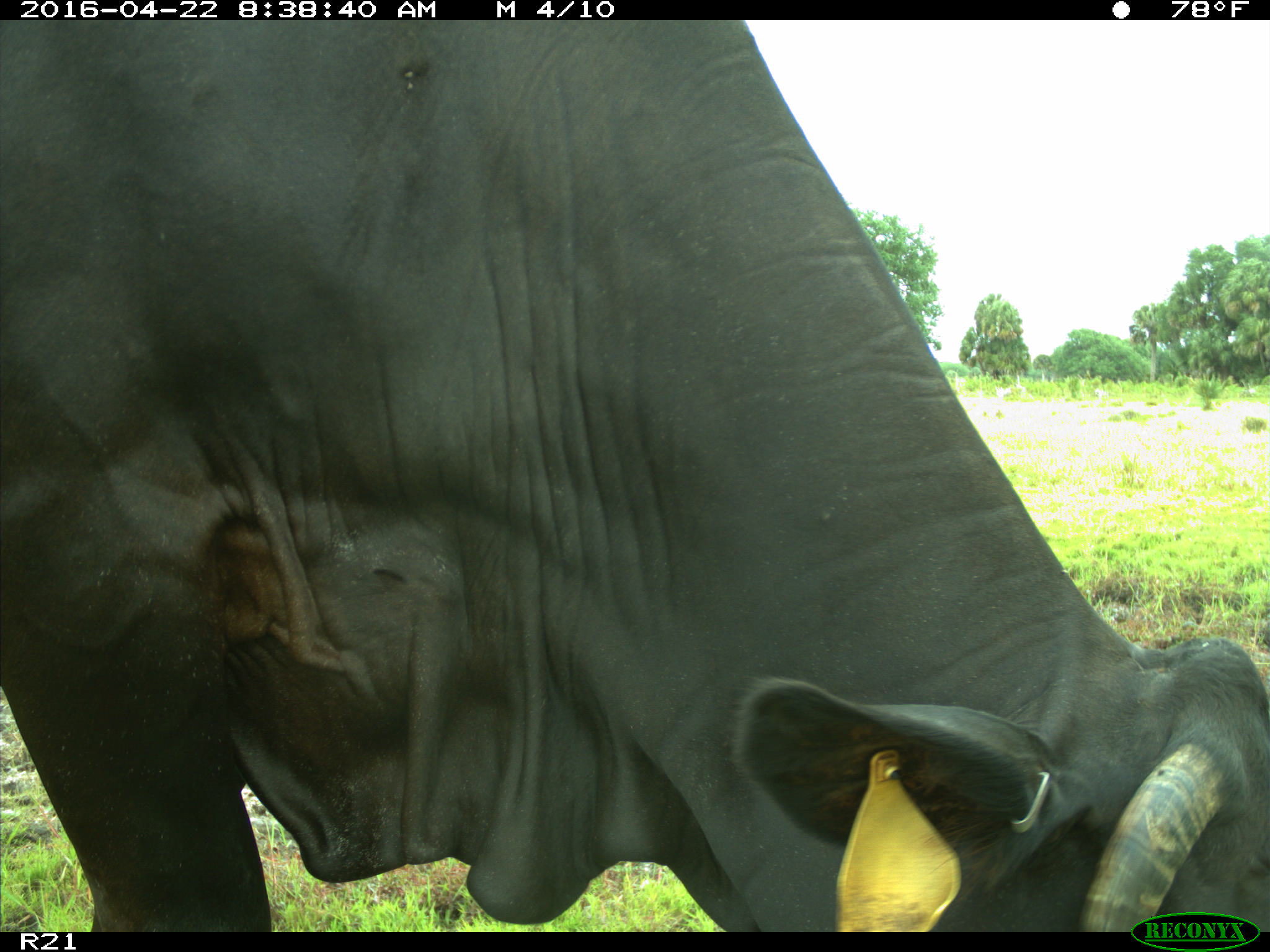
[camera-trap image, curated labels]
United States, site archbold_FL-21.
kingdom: Animalia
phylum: Chordata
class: Mammalia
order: Artiodactyla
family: Bovidae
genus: Bos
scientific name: Bos taurus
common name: domestic cow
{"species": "Bos taurus (domestic cow)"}